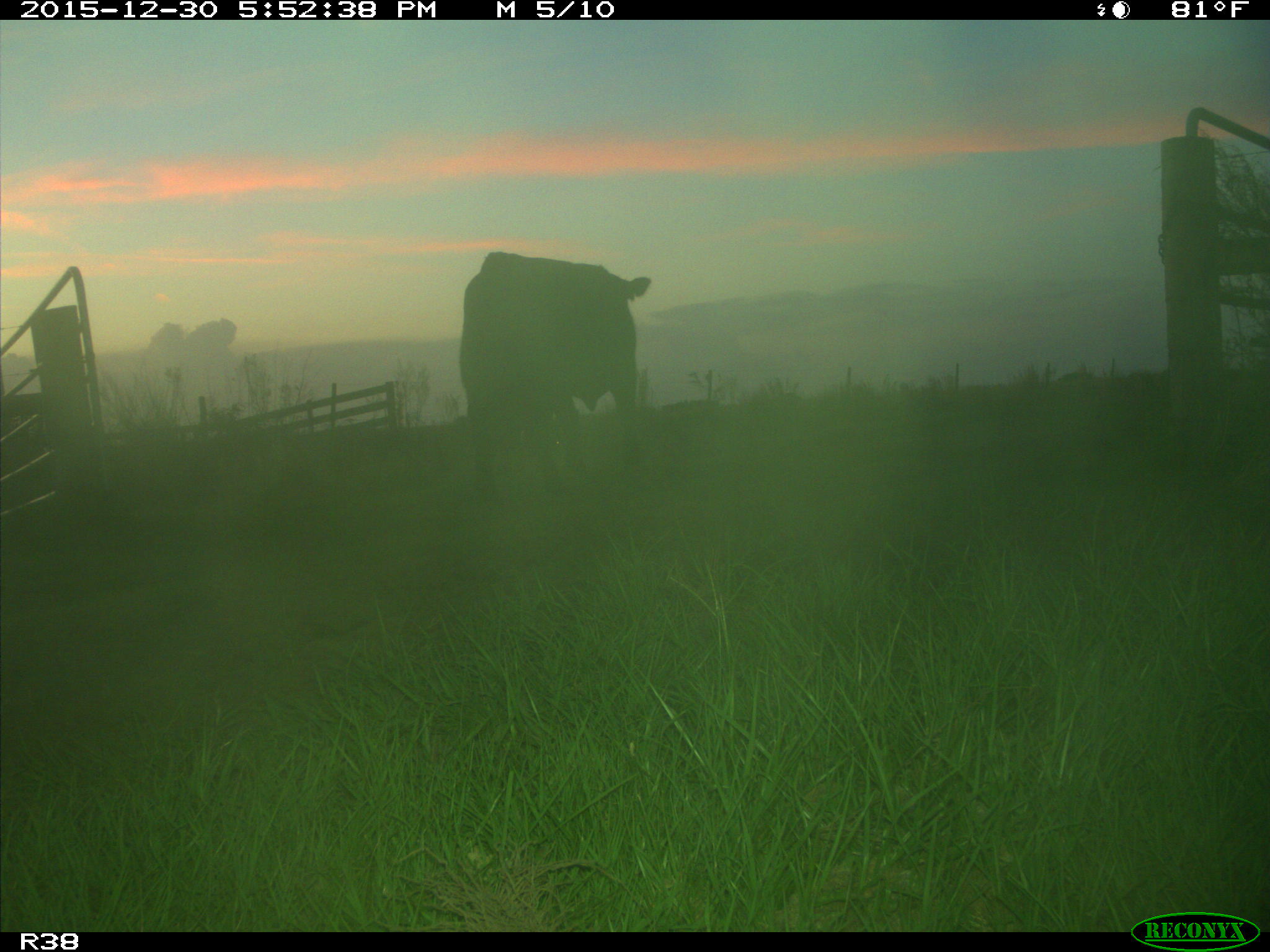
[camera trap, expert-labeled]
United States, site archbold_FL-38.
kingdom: Animalia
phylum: Chordata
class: Mammalia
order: Artiodactyla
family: Bovidae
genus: Bos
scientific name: Bos taurus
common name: domestic cow